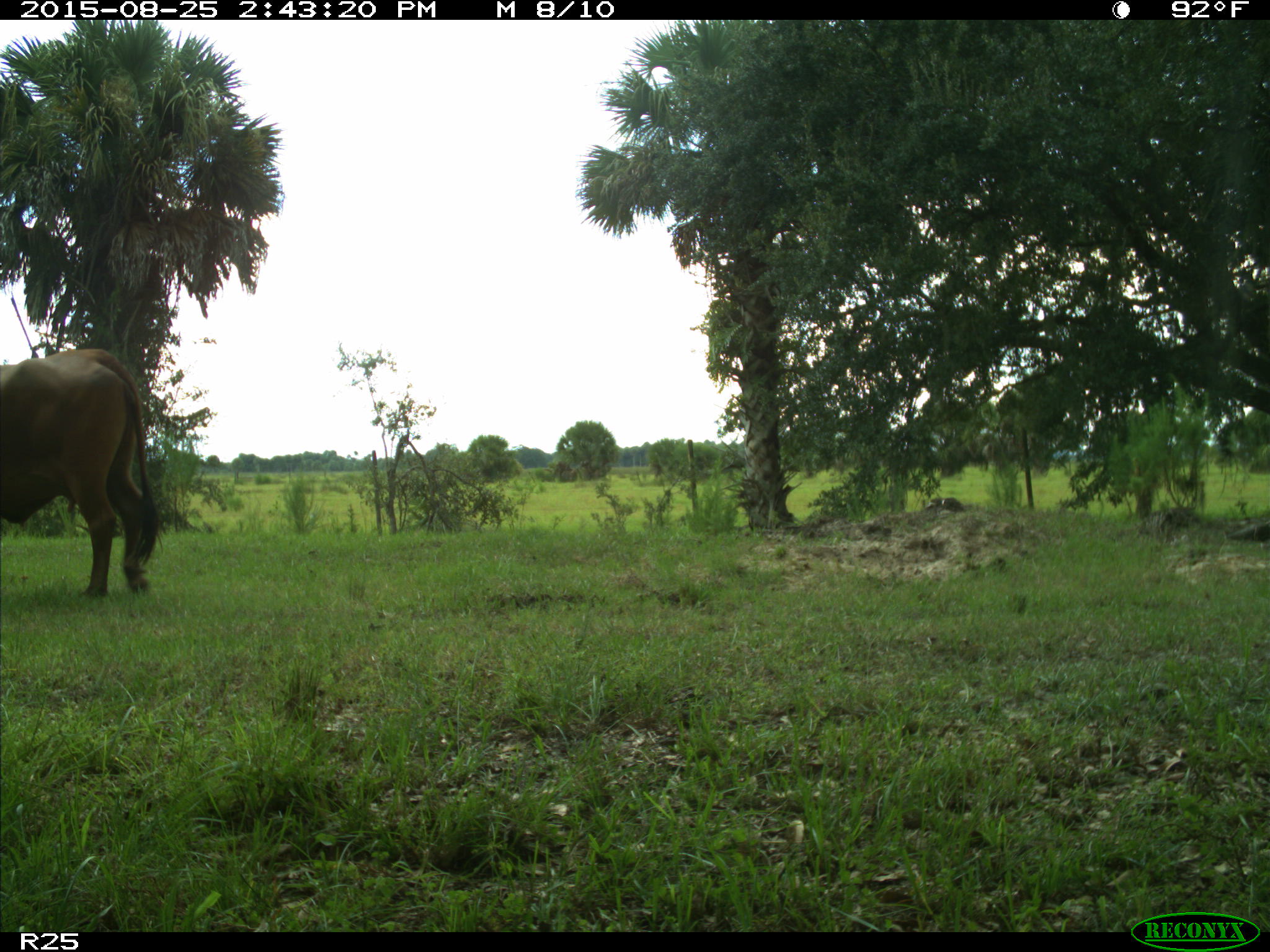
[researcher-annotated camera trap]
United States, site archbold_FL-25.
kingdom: Animalia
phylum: Chordata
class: Mammalia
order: Artiodactyla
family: Bovidae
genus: Bos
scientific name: Bos taurus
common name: domestic cow